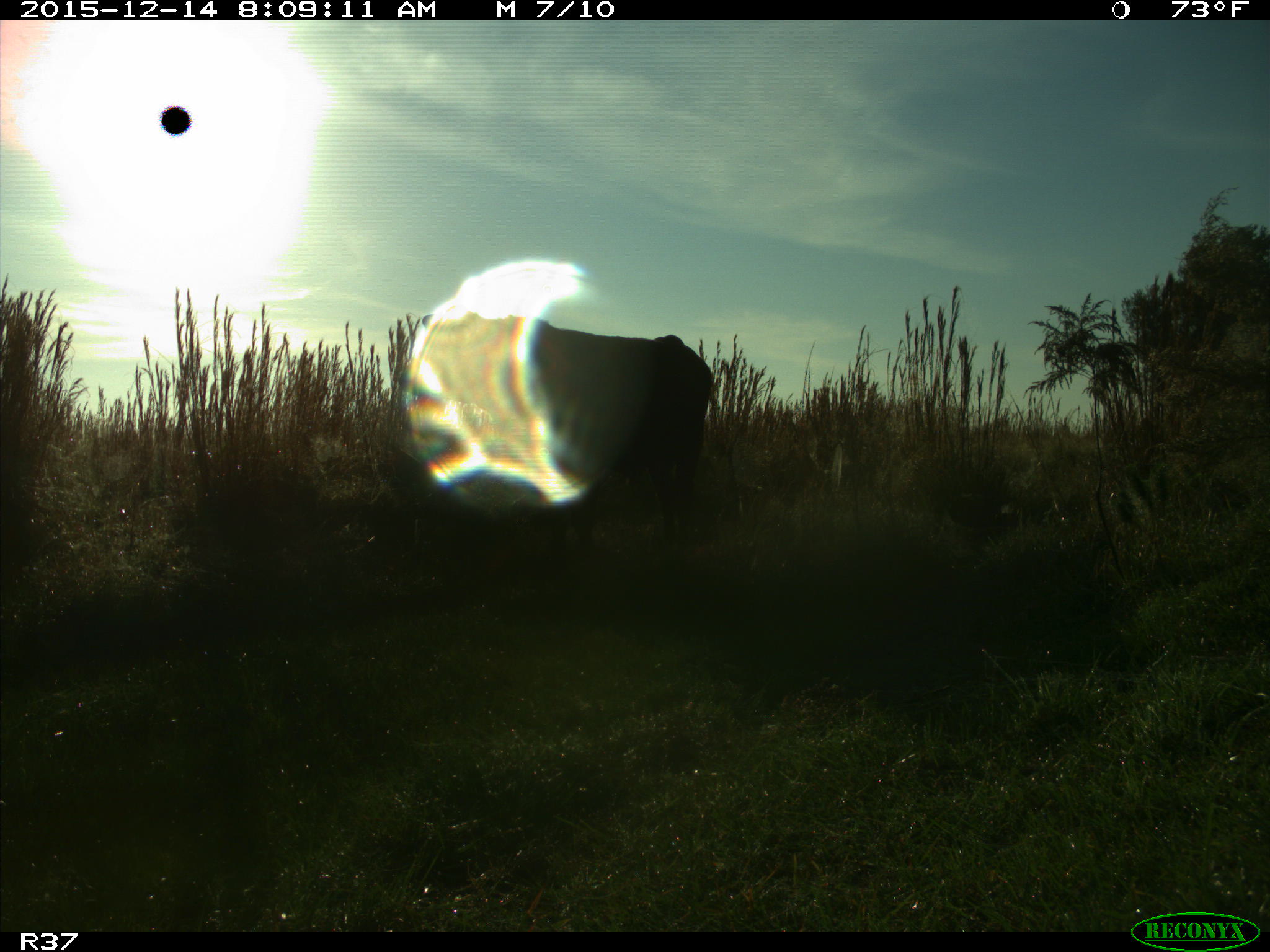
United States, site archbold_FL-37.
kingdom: Animalia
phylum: Chordata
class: Mammalia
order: Artiodactyla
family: Bovidae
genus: Bos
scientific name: Bos taurus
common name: domestic cow